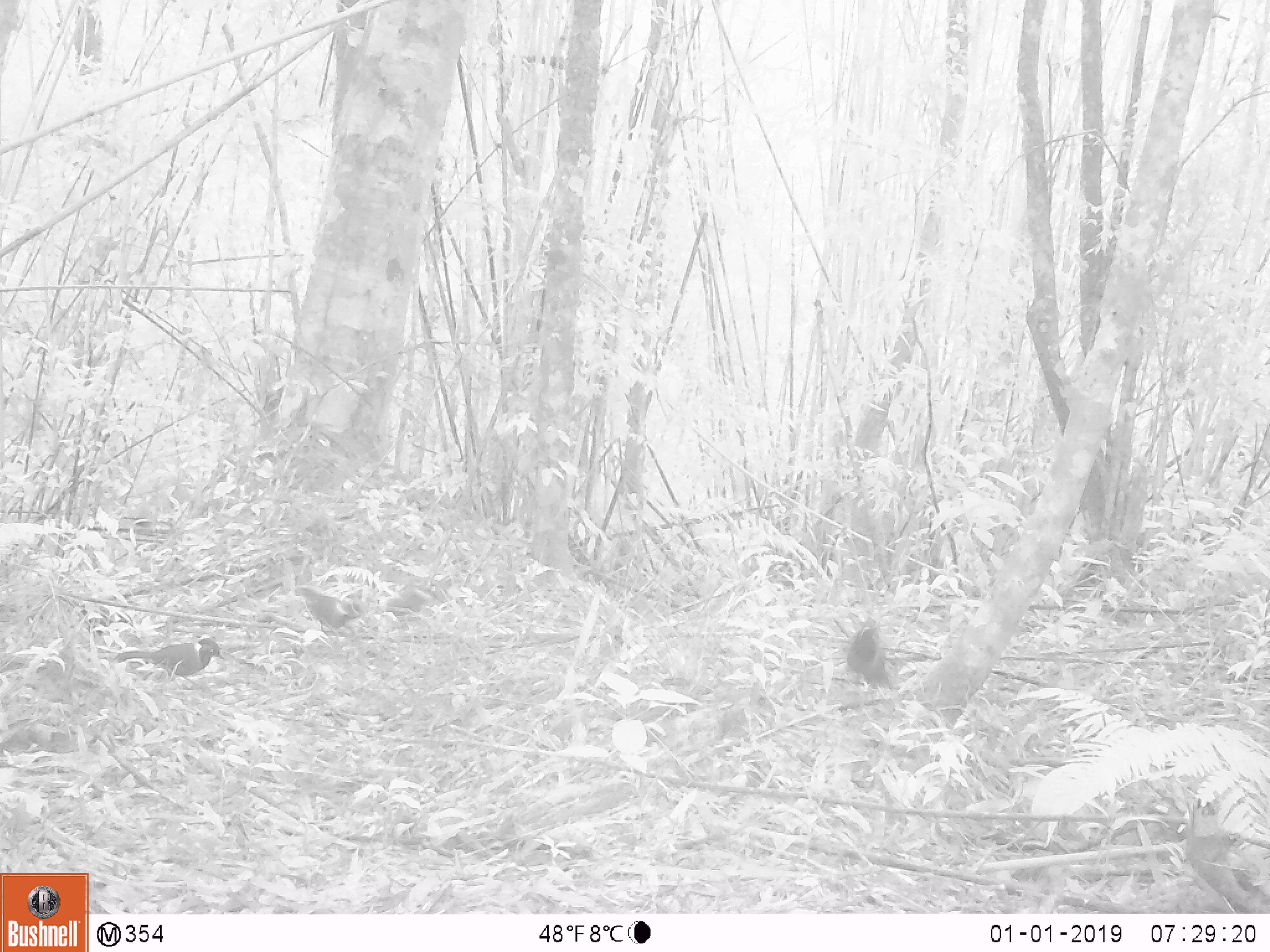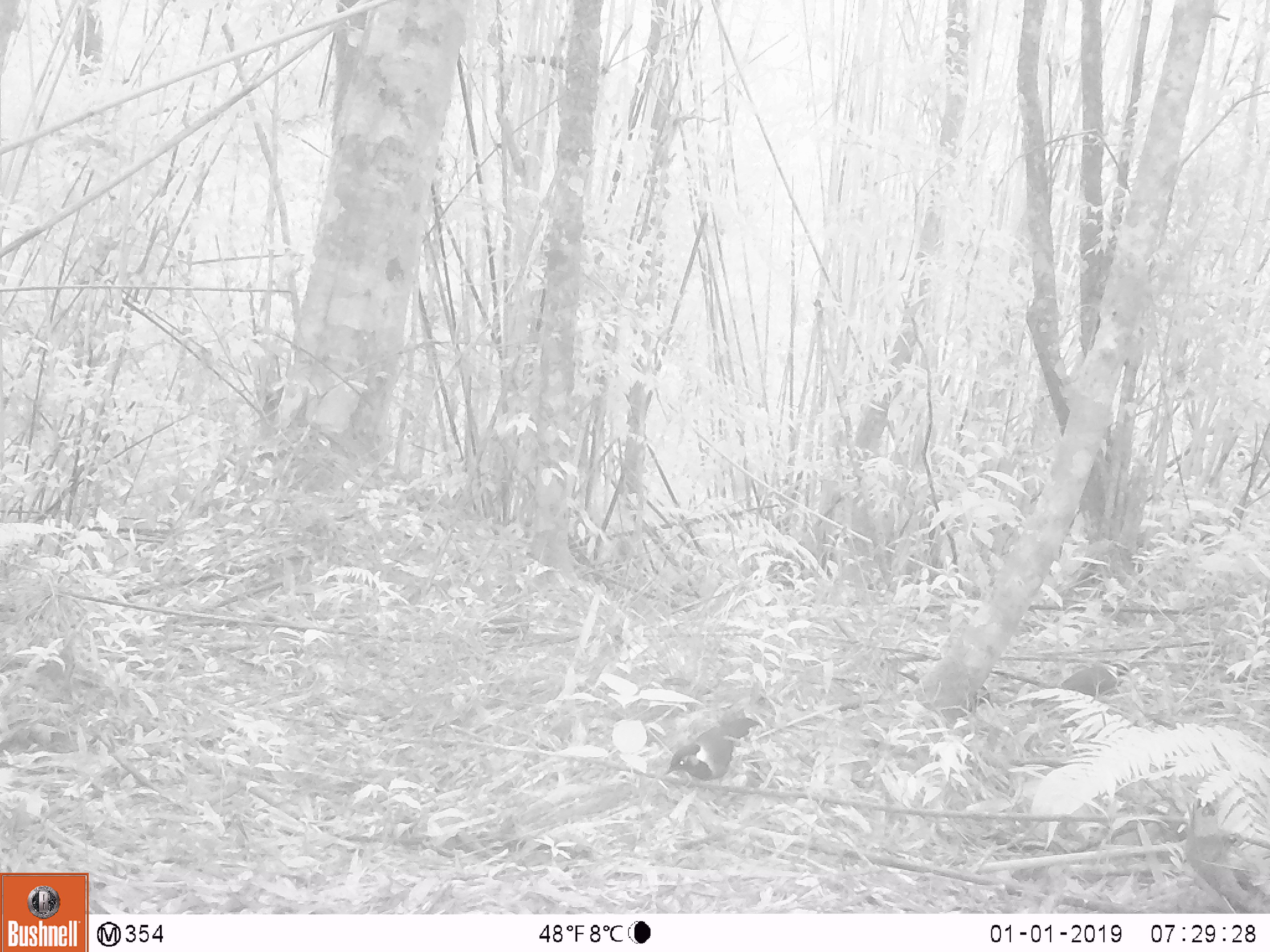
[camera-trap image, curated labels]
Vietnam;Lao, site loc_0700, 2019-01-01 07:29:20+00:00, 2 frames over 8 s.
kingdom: Animalia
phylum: Chordata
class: Aves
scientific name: Aves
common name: bird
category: unidentified bird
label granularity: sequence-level